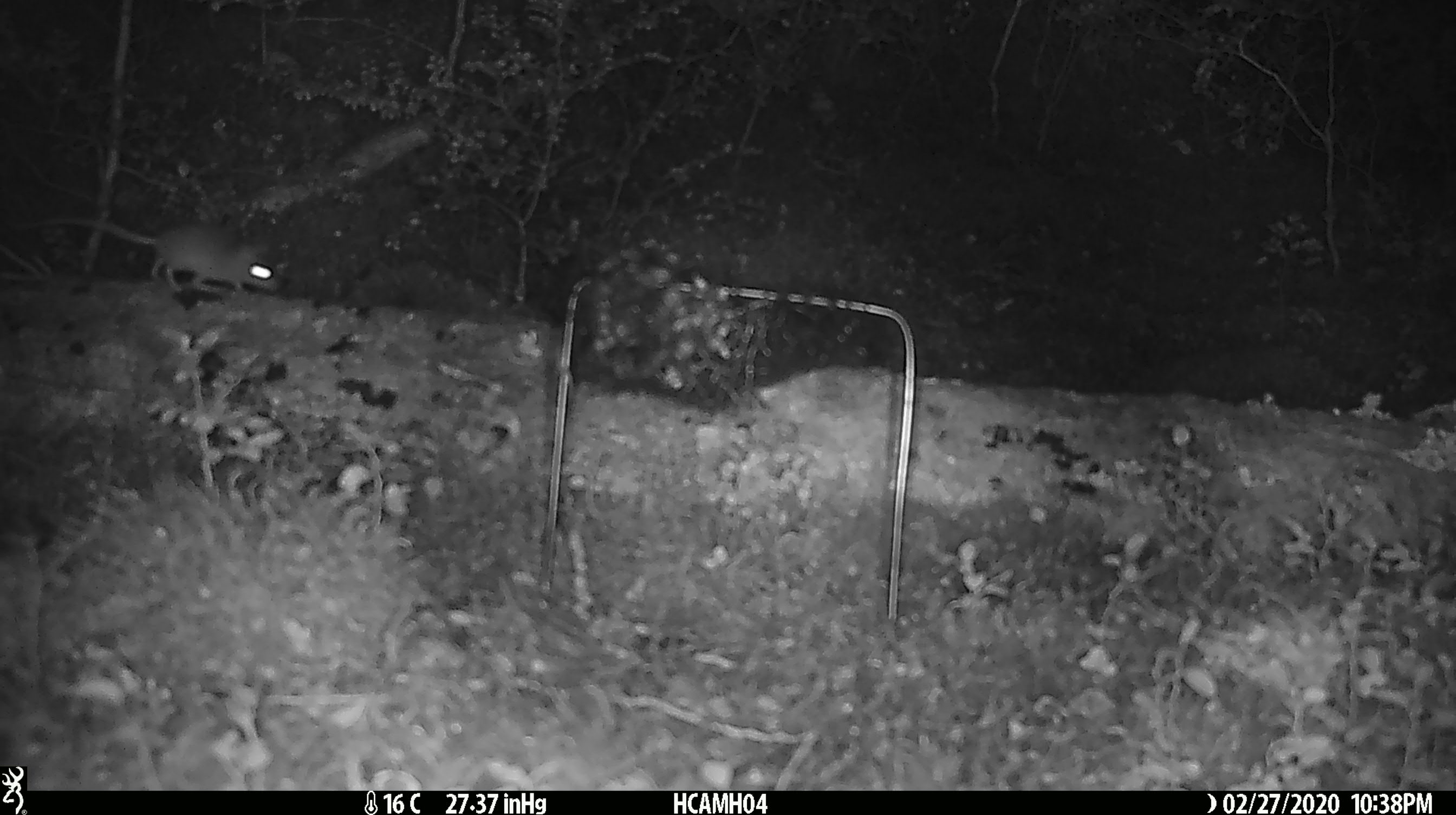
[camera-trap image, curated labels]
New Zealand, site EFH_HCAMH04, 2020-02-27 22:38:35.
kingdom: Animalia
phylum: Chordata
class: Mammalia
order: Rodentia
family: Muridae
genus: Mus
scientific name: Mus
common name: mouse